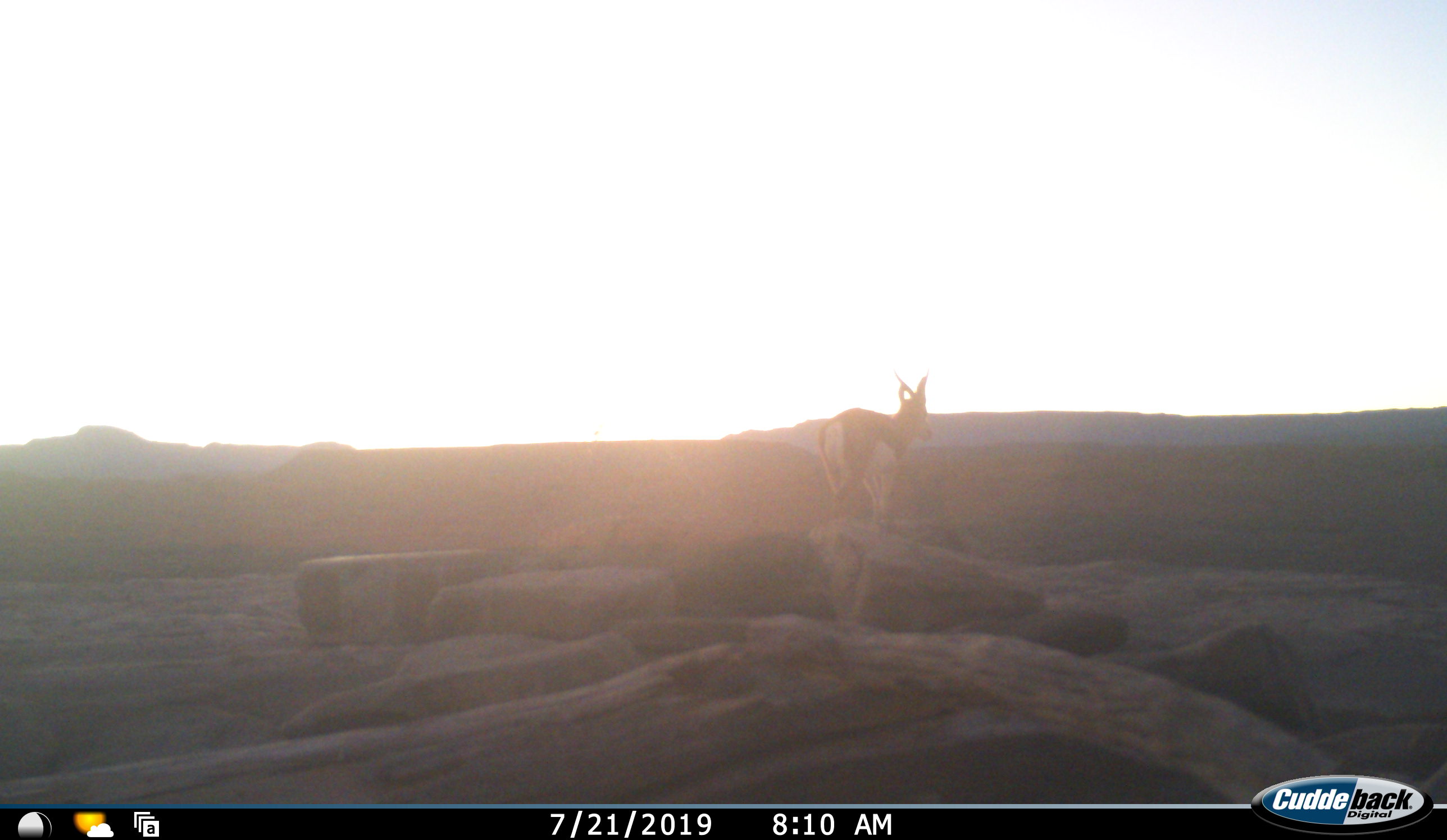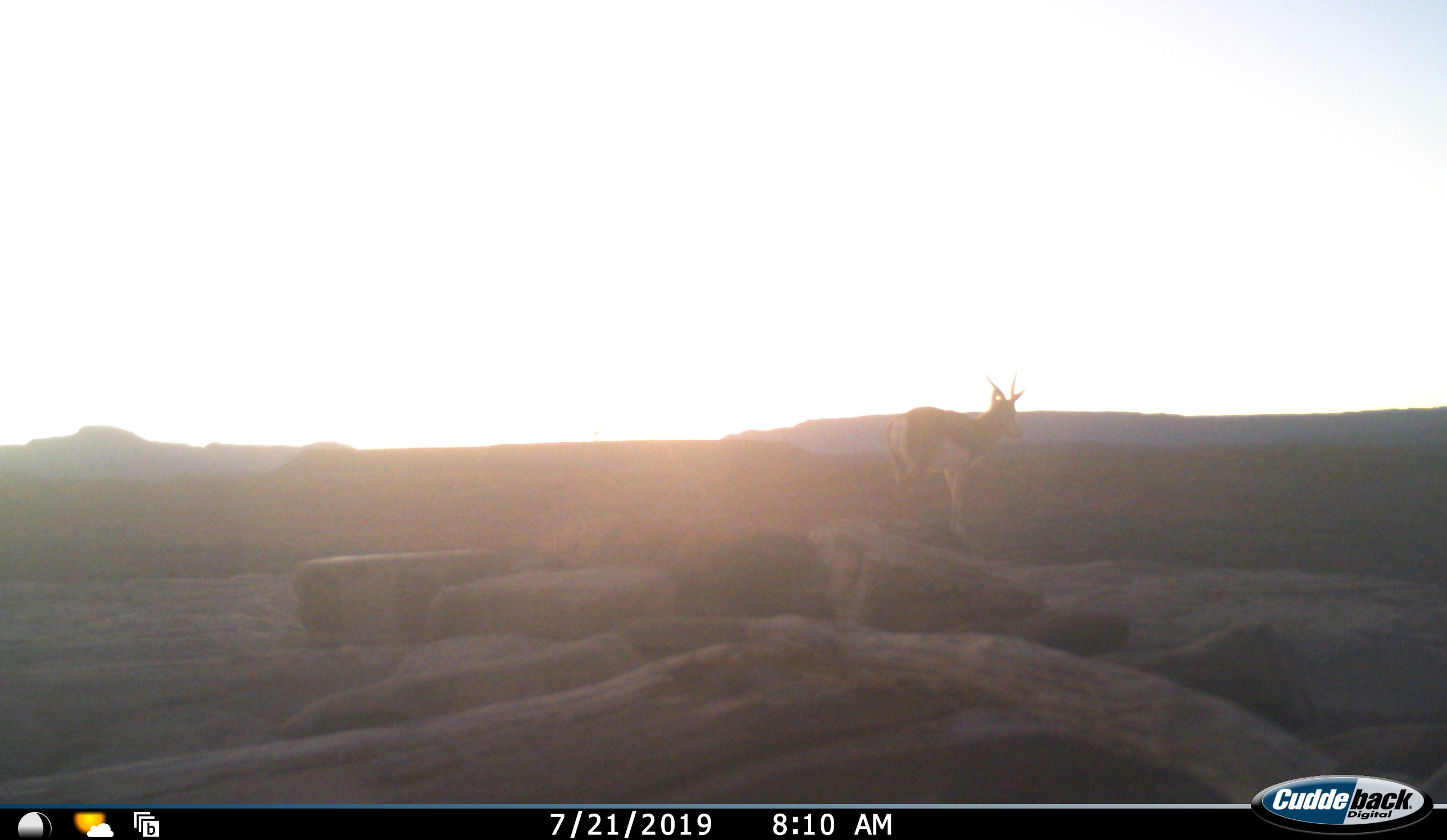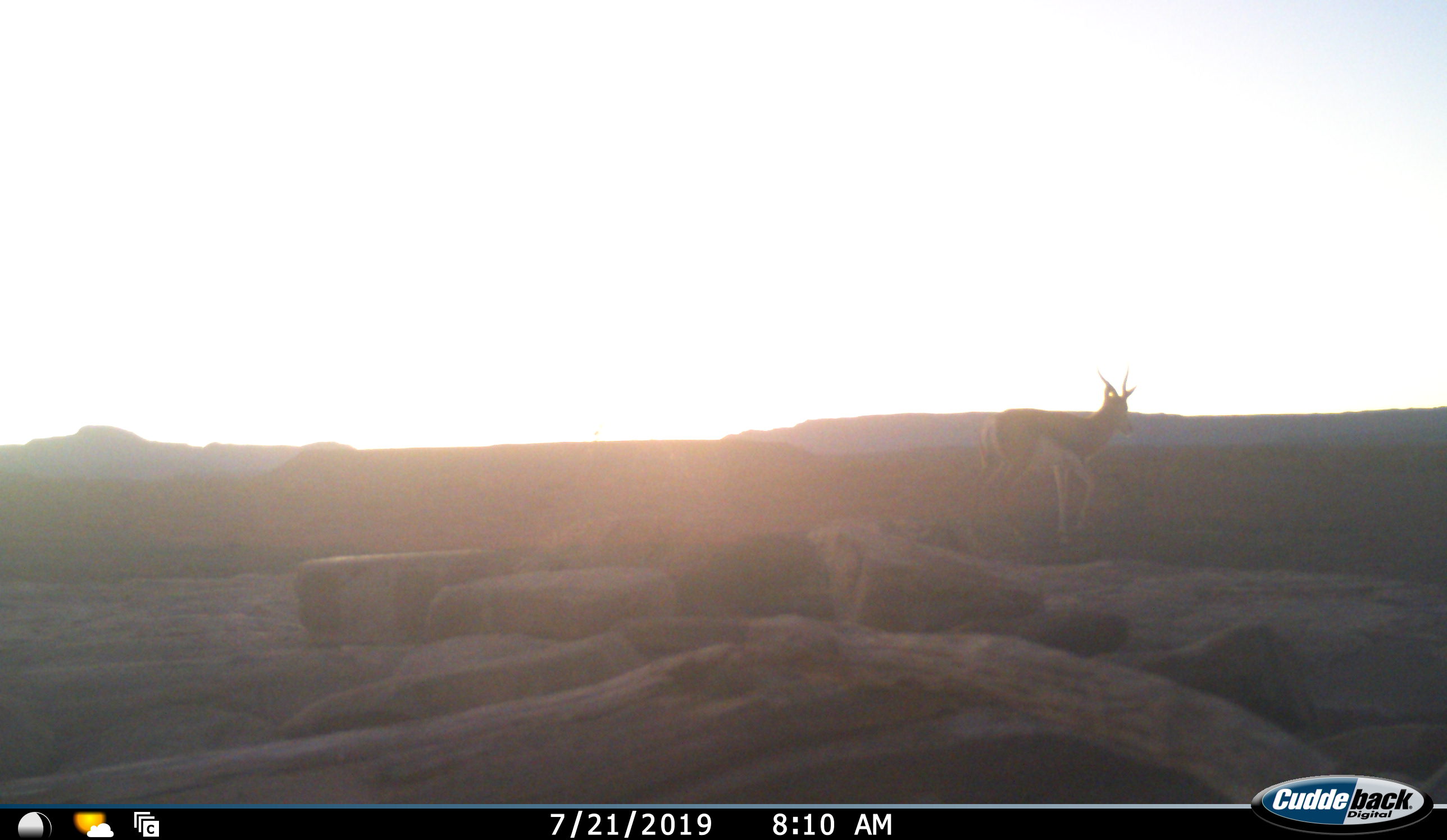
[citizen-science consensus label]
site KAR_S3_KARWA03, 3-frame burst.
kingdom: Animalia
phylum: Chordata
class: Mammalia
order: Artiodactyla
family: Bovidae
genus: Antidorcas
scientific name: Antidorcas marsupialis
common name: springbok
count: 1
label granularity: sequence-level